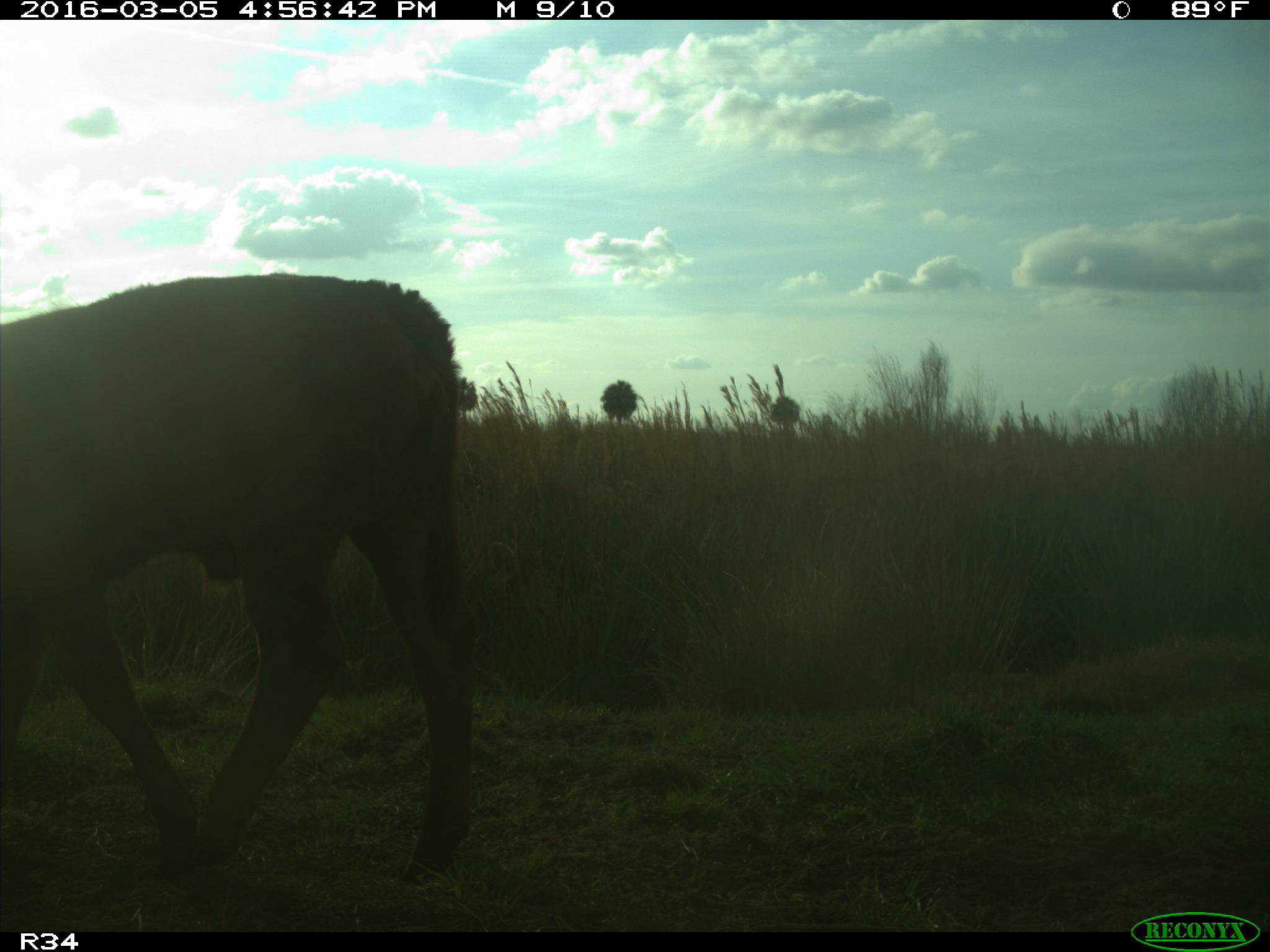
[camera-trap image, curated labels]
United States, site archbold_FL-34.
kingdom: Animalia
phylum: Chordata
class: Mammalia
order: Artiodactyla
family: Bovidae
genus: Bos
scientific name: Bos taurus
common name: domestic cow